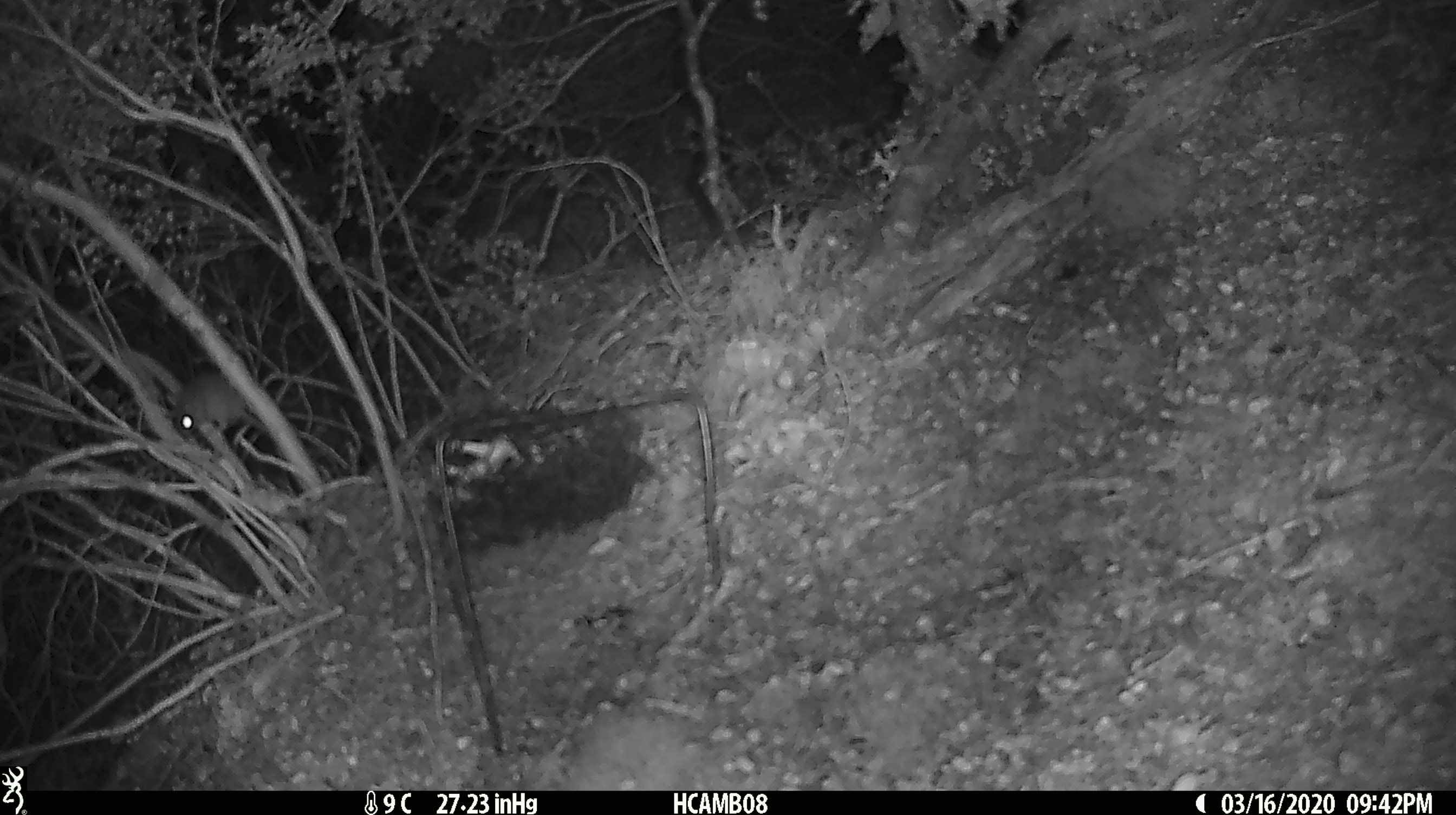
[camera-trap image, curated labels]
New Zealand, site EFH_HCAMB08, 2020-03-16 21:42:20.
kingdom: Animalia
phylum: Chordata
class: Mammalia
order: Rodentia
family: Muridae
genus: Mus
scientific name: Mus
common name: mouse